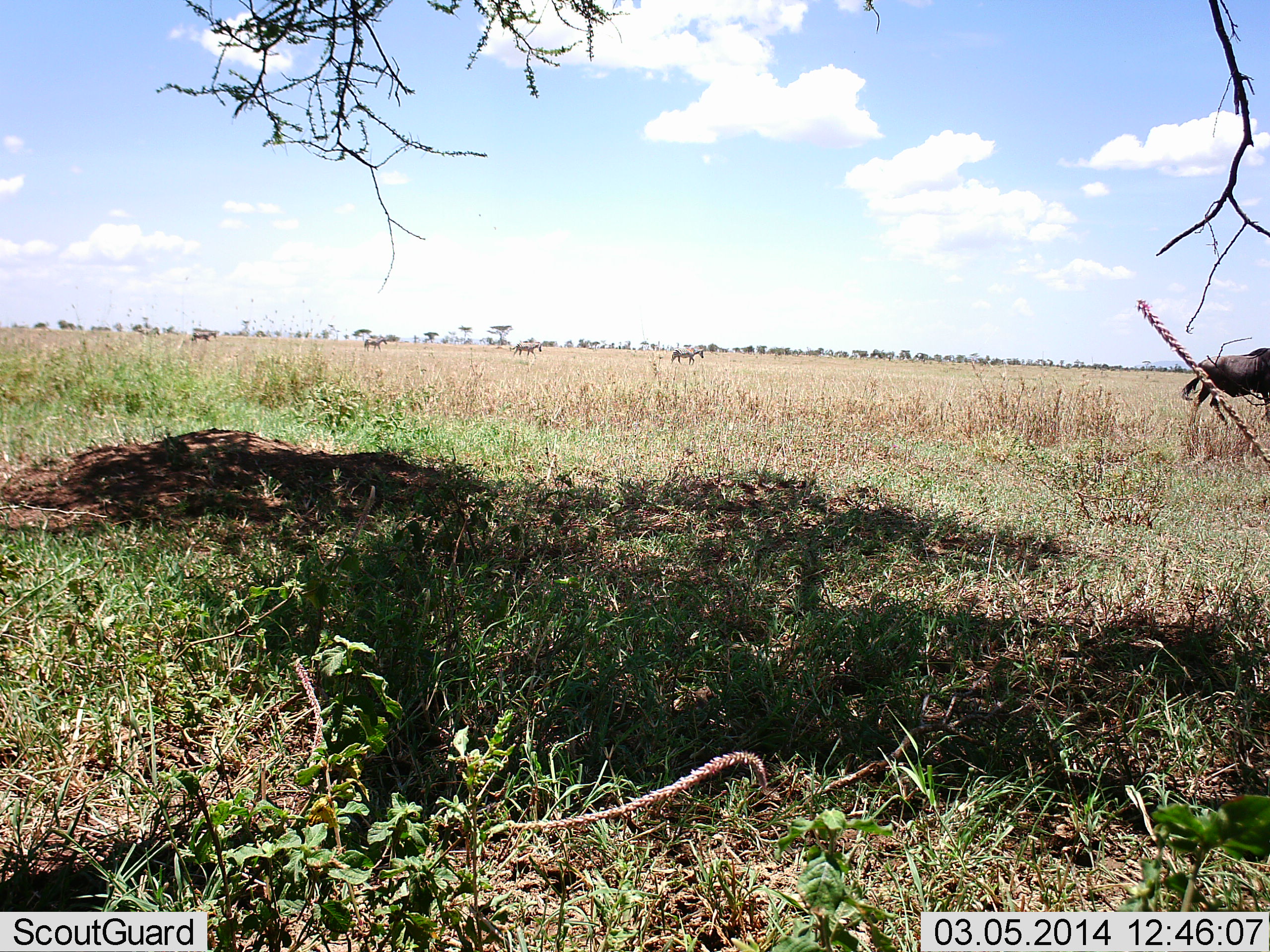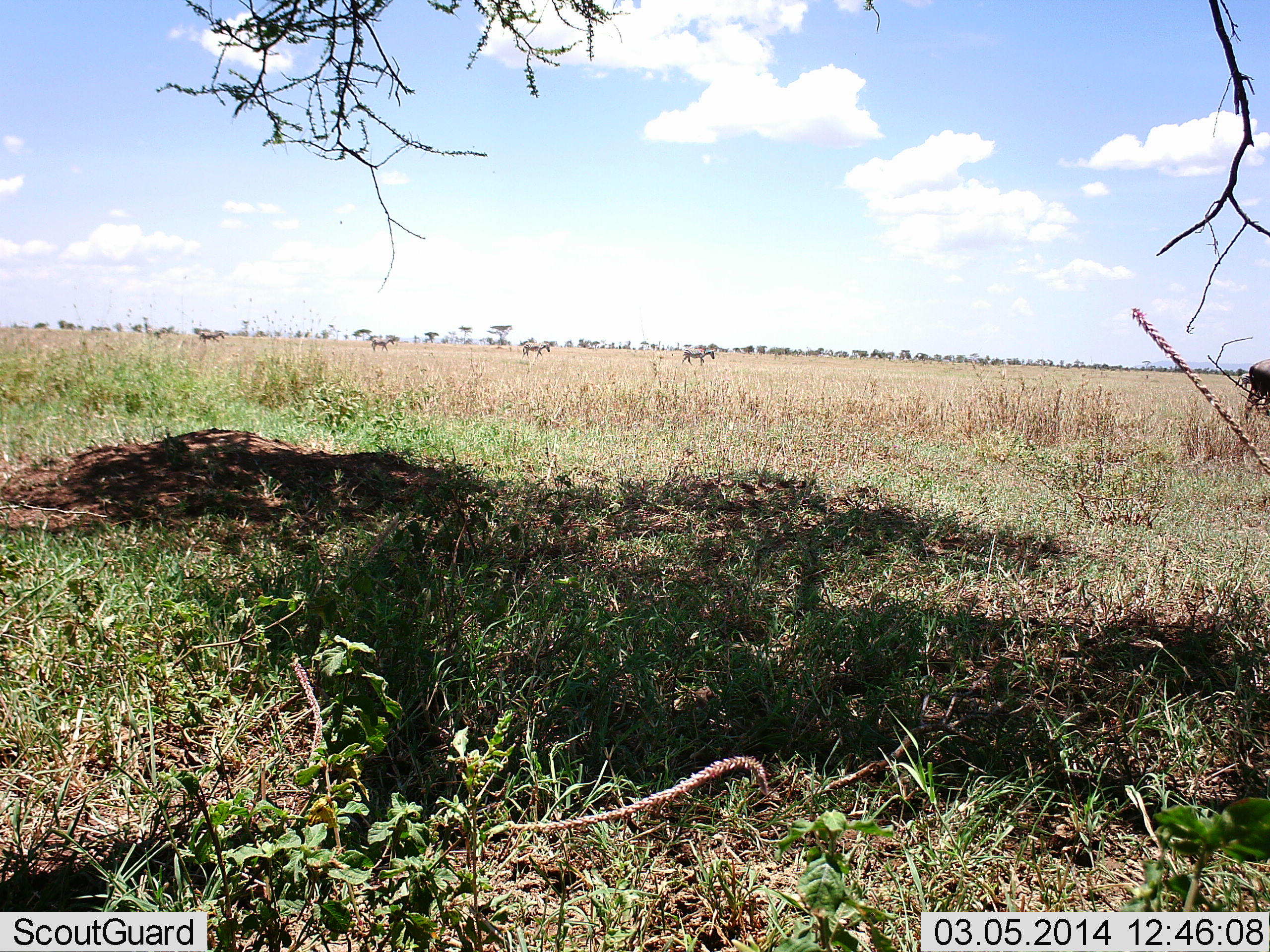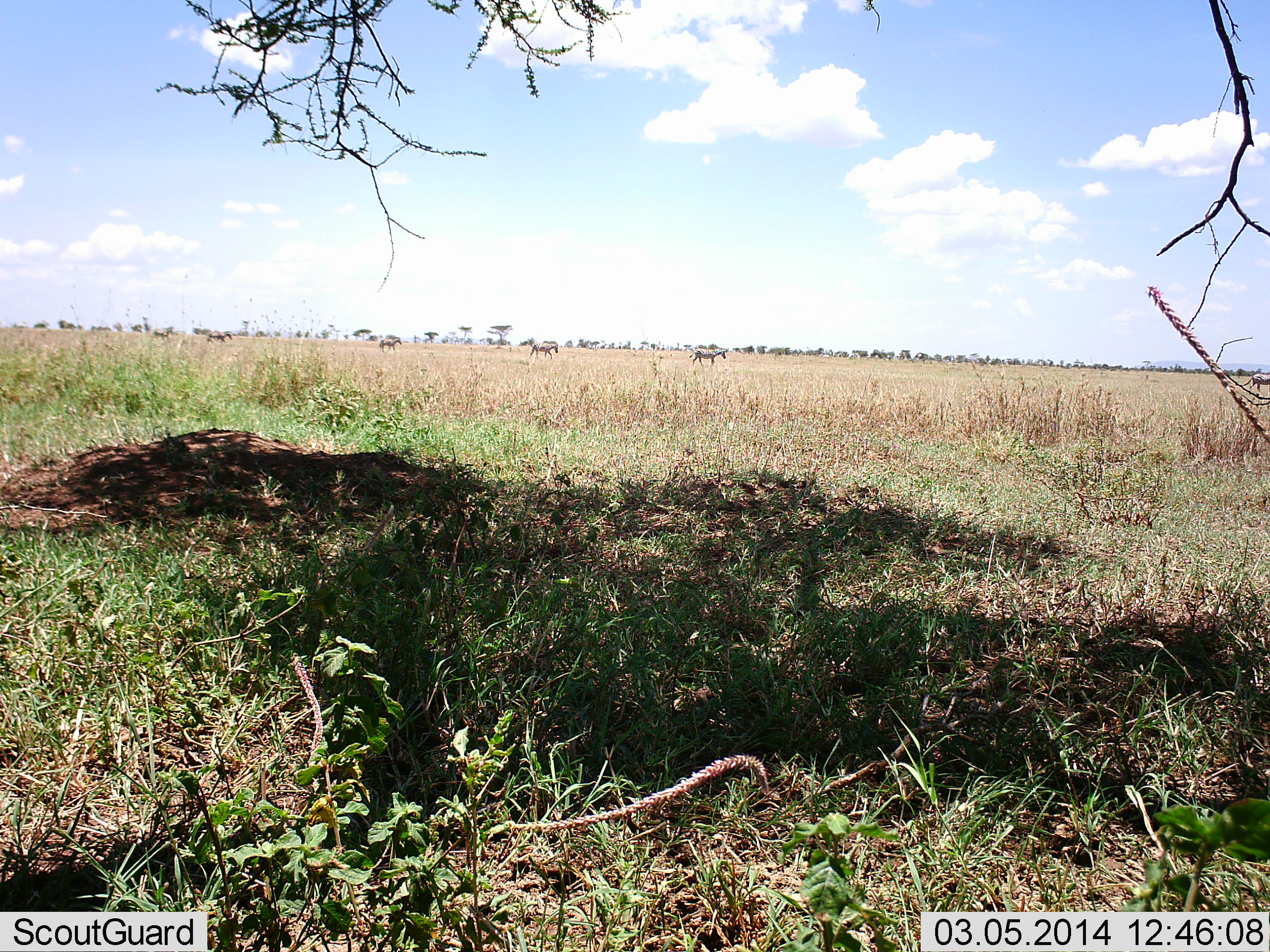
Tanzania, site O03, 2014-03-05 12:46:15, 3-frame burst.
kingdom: Animalia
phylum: Chordata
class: Mammalia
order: Artiodactyla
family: Bovidae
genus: Connochaetes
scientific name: Connochaetes taurinus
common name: blue wildebeest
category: wildebeest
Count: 1.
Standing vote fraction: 7%.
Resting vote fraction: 0%.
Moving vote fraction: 100%.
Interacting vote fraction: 0%.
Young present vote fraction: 0%.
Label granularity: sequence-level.